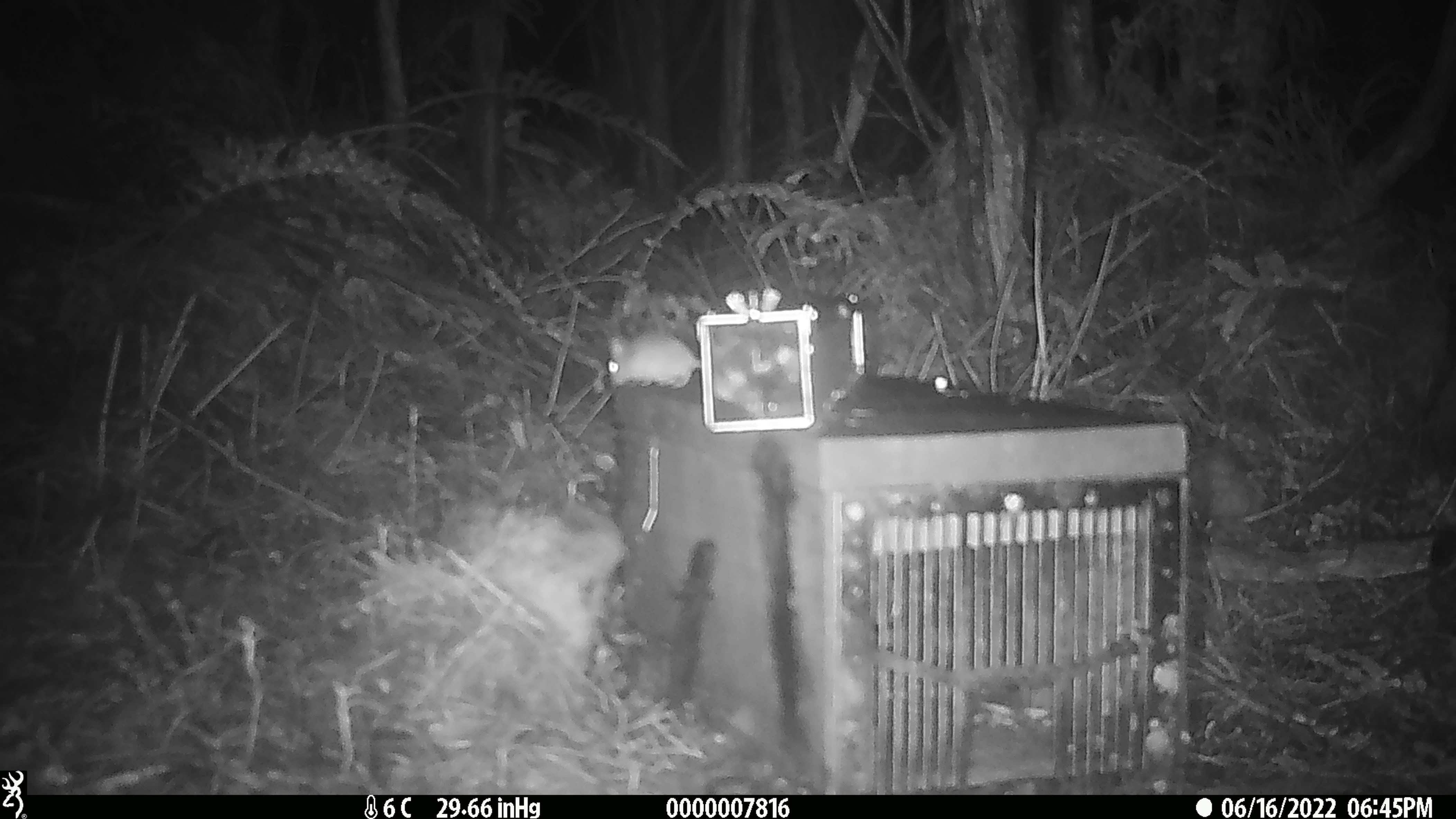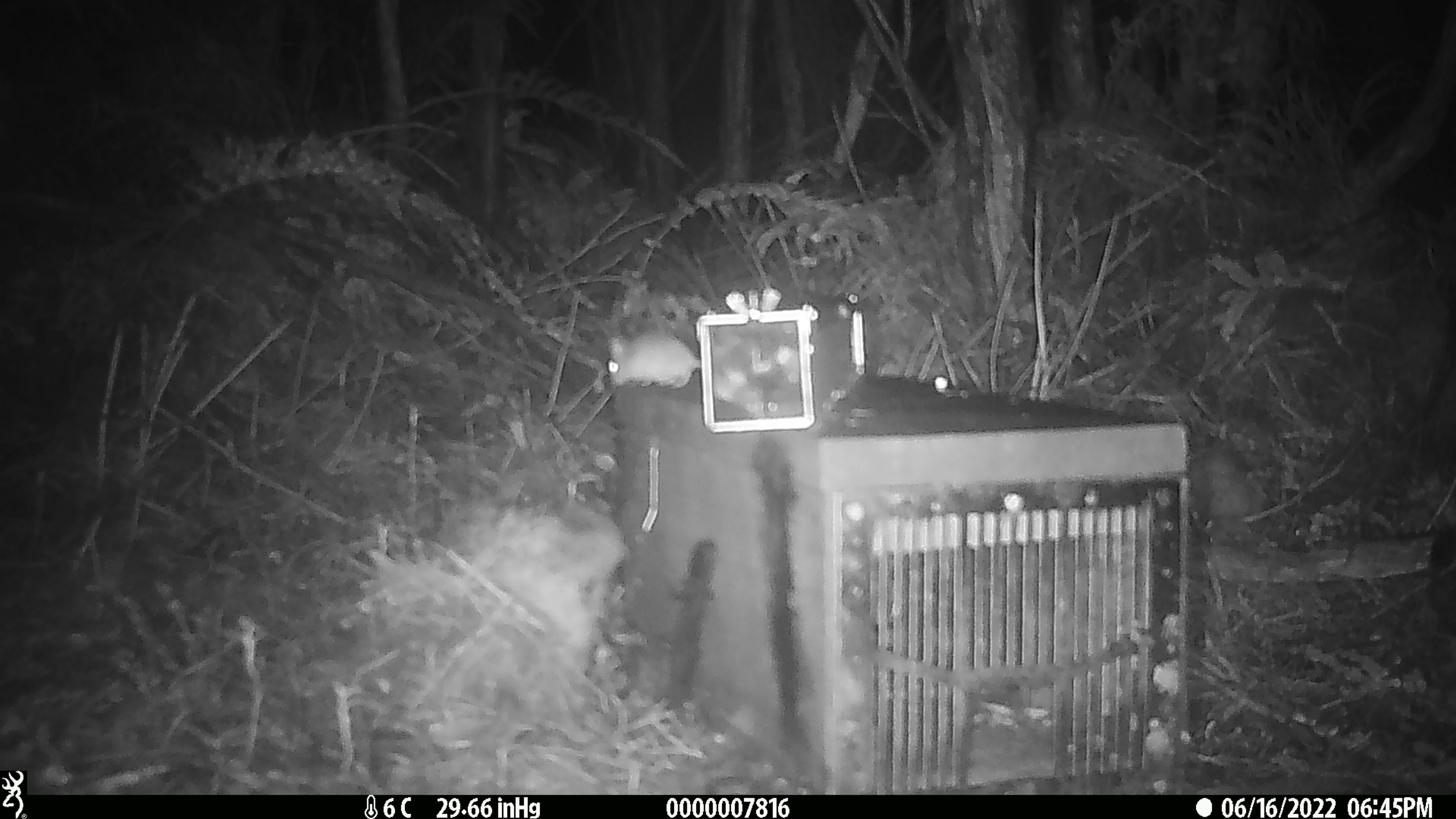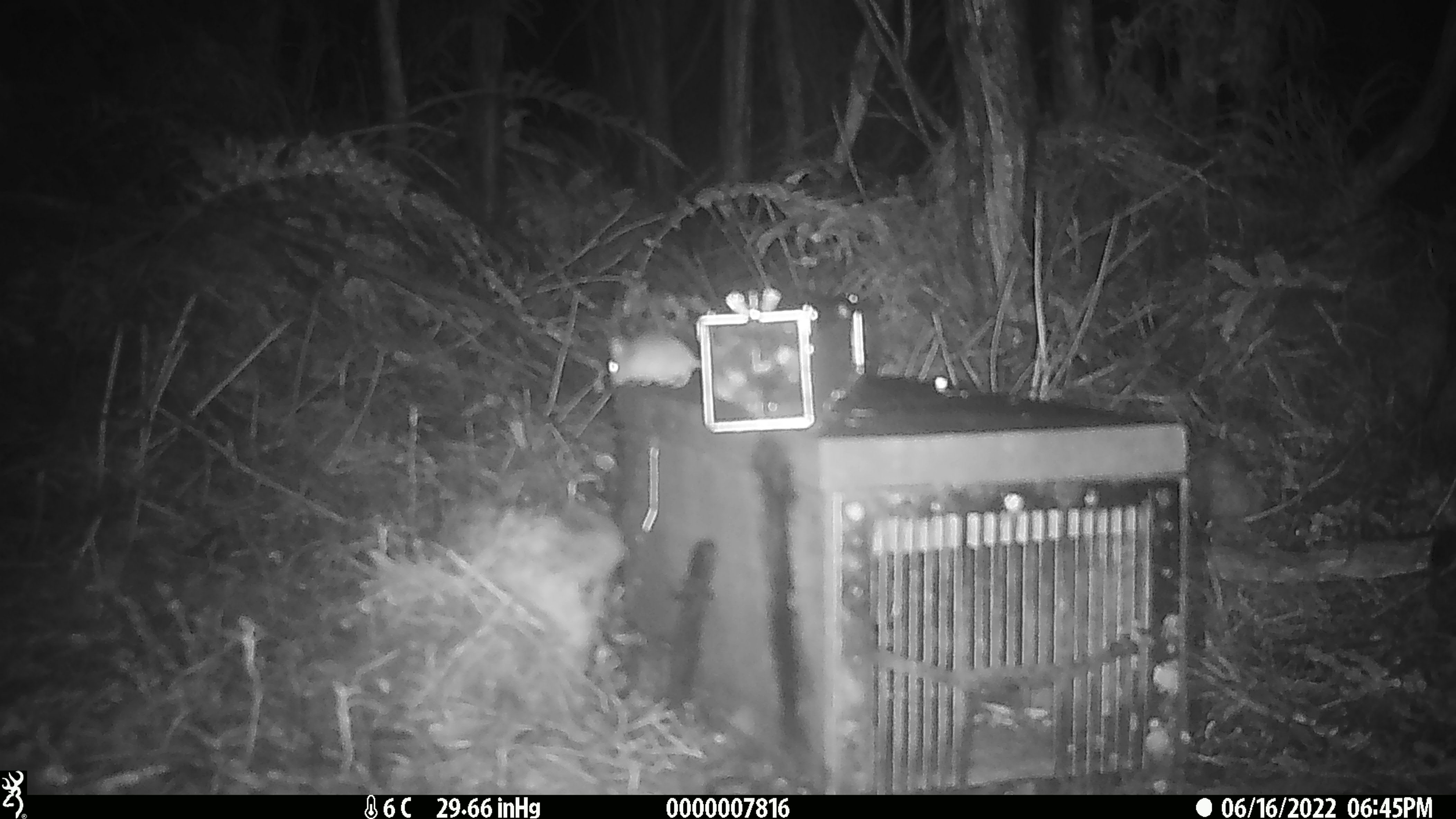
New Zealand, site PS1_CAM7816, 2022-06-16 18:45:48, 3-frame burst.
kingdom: Animalia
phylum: Chordata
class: Mammalia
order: Rodentia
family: Muridae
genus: Mus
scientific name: Mus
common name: mouse